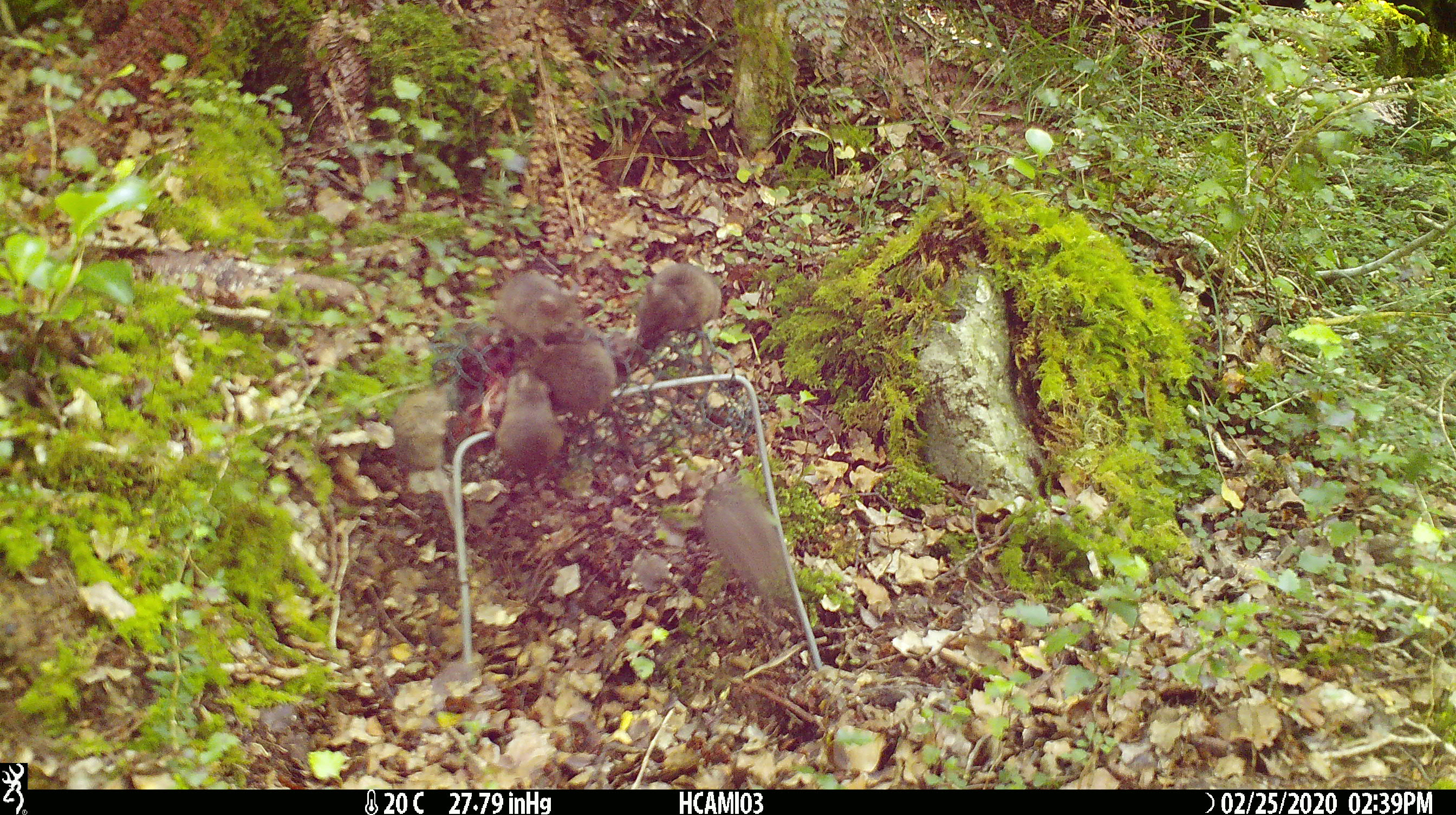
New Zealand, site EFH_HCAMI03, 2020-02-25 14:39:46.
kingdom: Animalia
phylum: Chordata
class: Mammalia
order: Rodentia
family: Muridae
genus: Mus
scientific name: Mus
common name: mouse